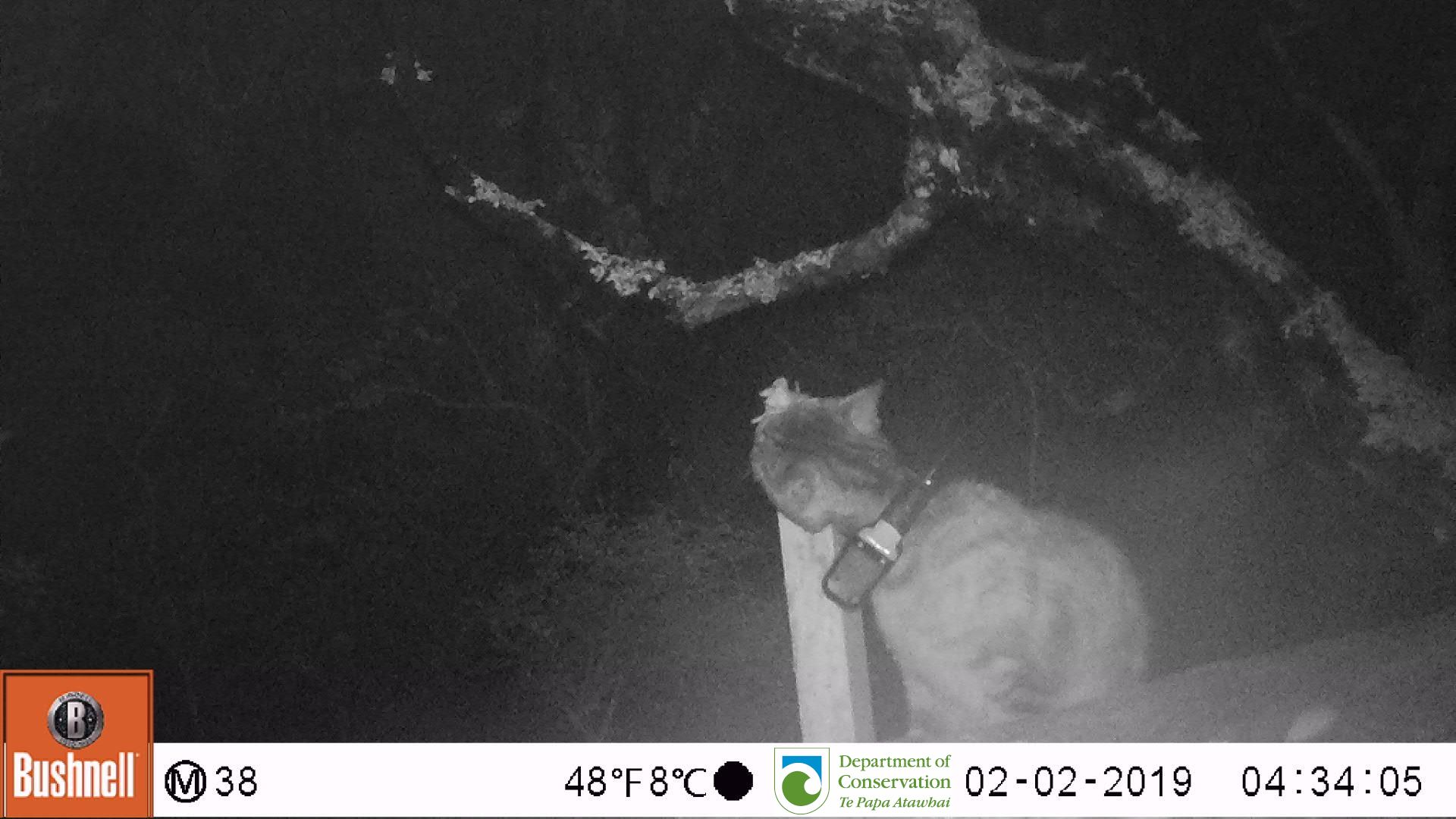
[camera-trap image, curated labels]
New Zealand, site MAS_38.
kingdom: Animalia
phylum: Chordata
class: Mammalia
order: Carnivora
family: Felidae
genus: Felis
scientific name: Felis catus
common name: domestic cat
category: cat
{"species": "cat (domestic cat) (Felis catus)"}